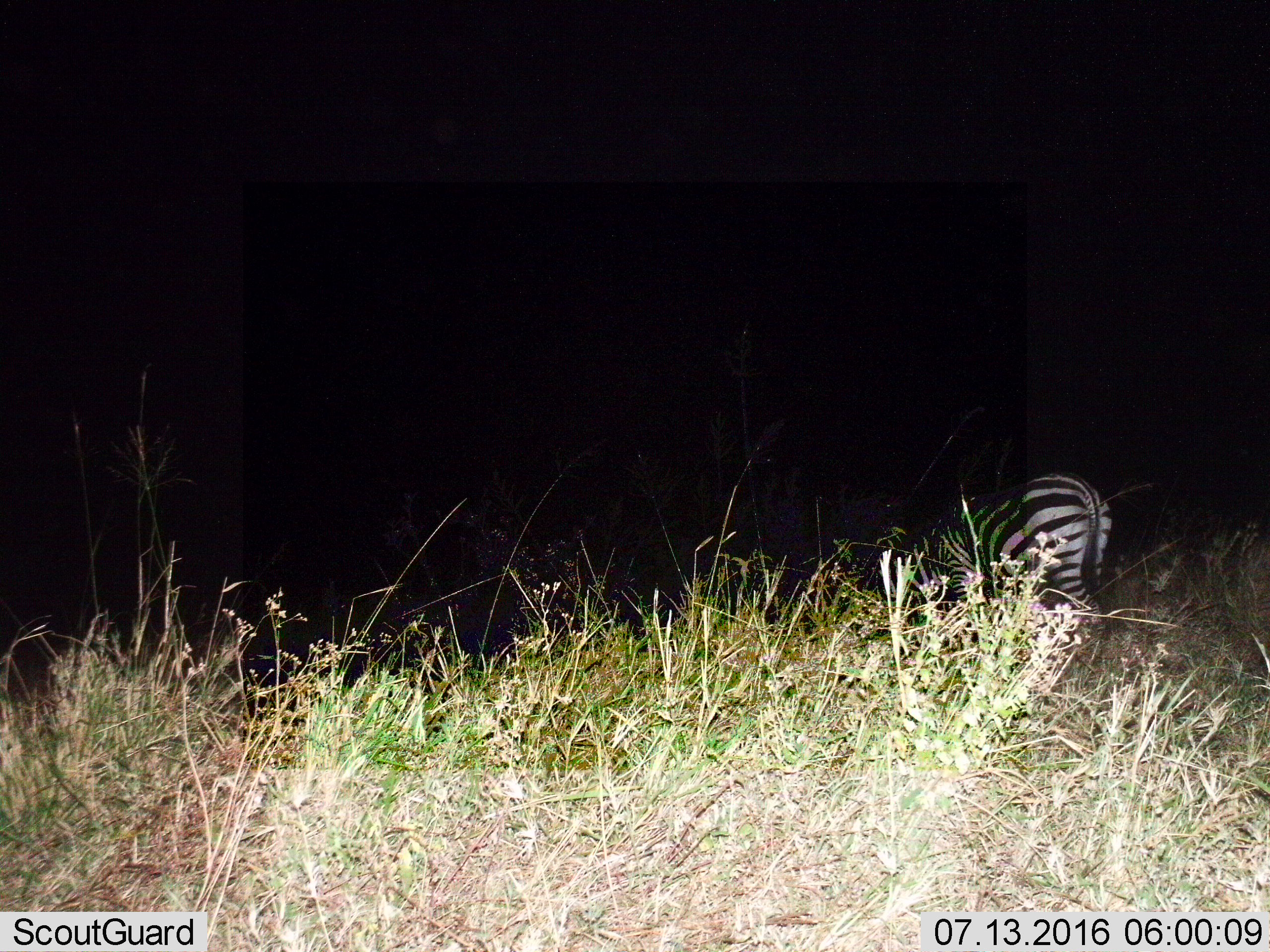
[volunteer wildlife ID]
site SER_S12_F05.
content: unidentified animal